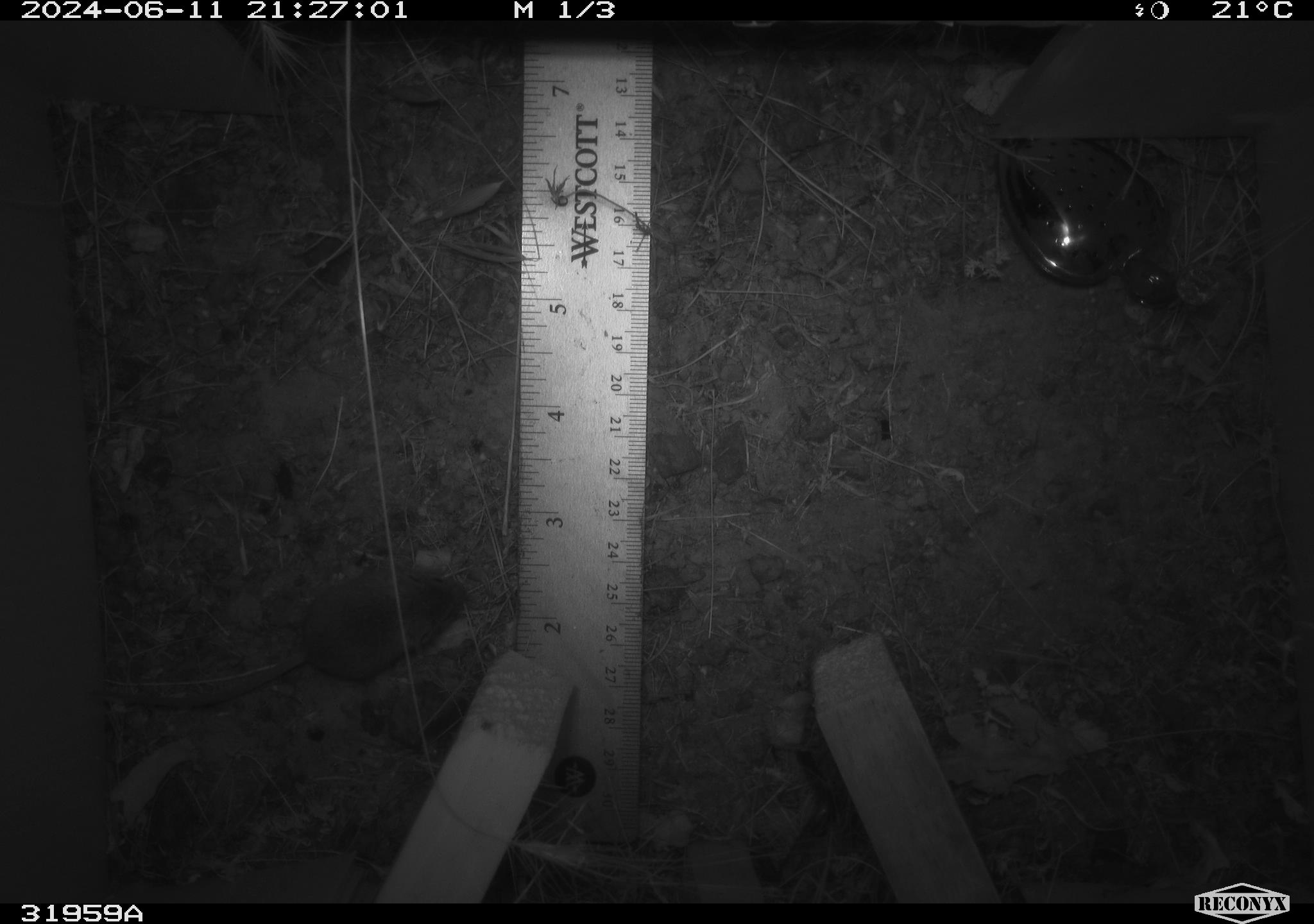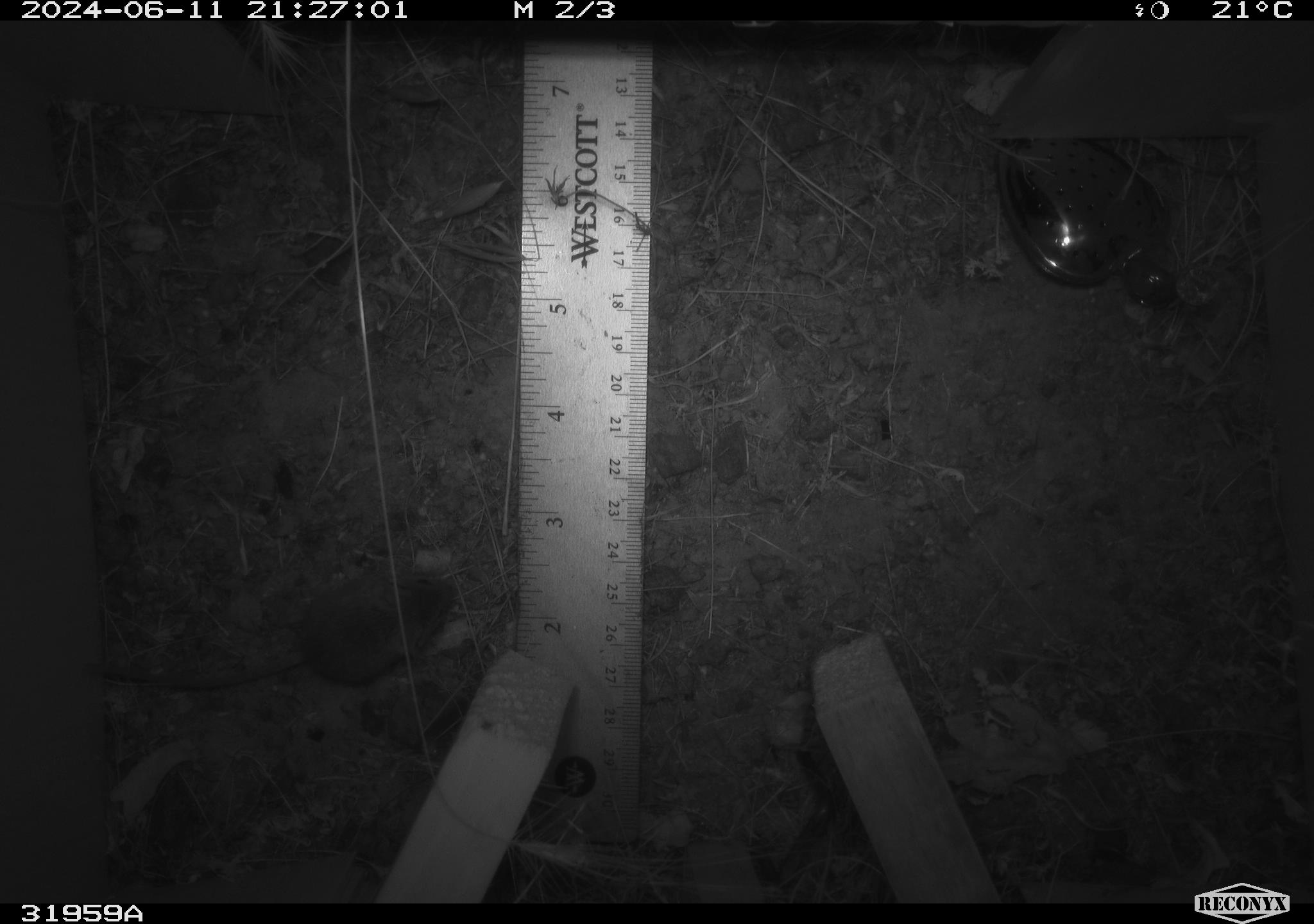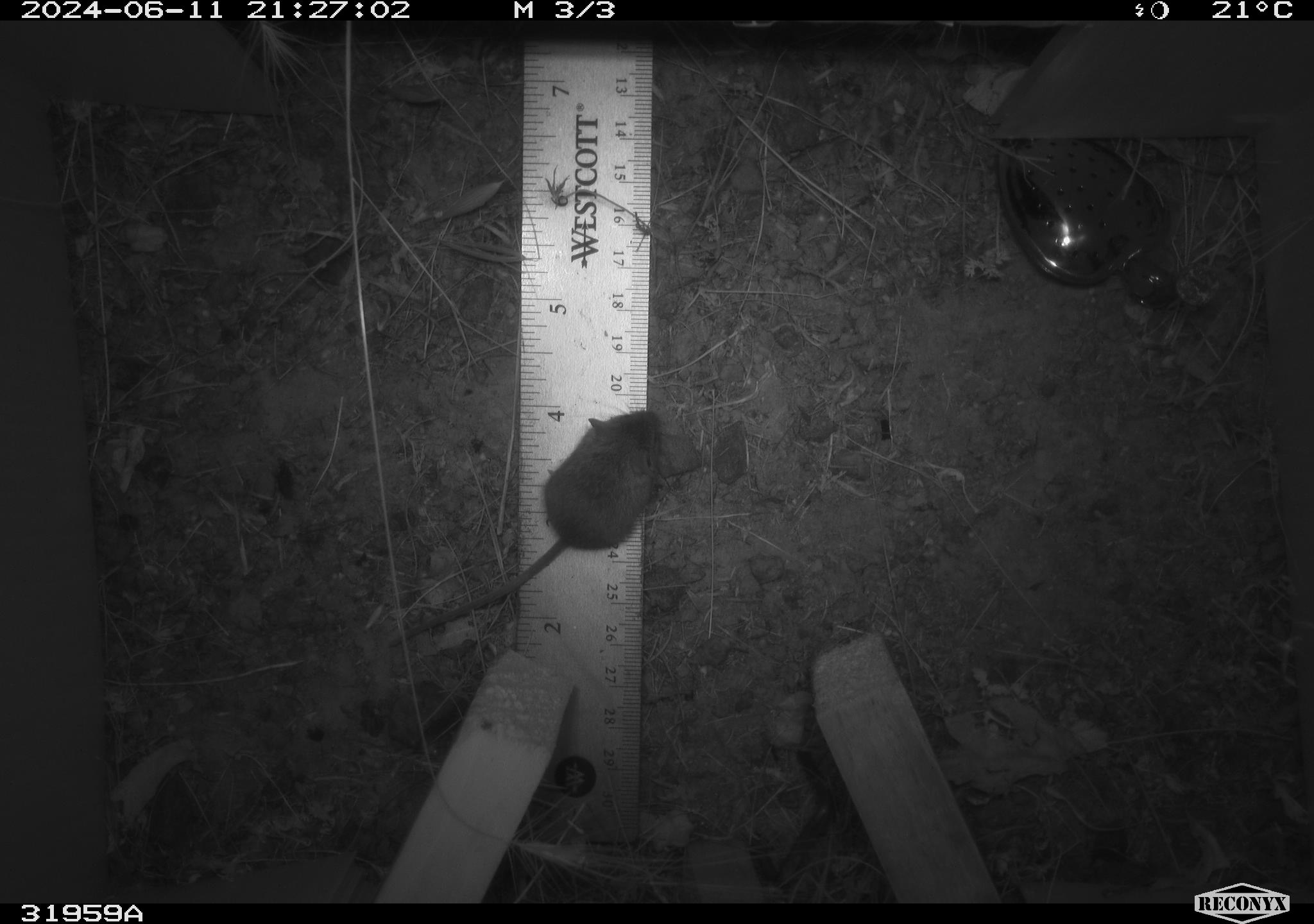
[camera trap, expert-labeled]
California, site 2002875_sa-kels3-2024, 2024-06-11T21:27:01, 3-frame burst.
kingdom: Animalia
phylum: Chordata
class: Mammalia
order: Rodentia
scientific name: Rodentia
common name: mouse species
Mouse species (Rodentia).